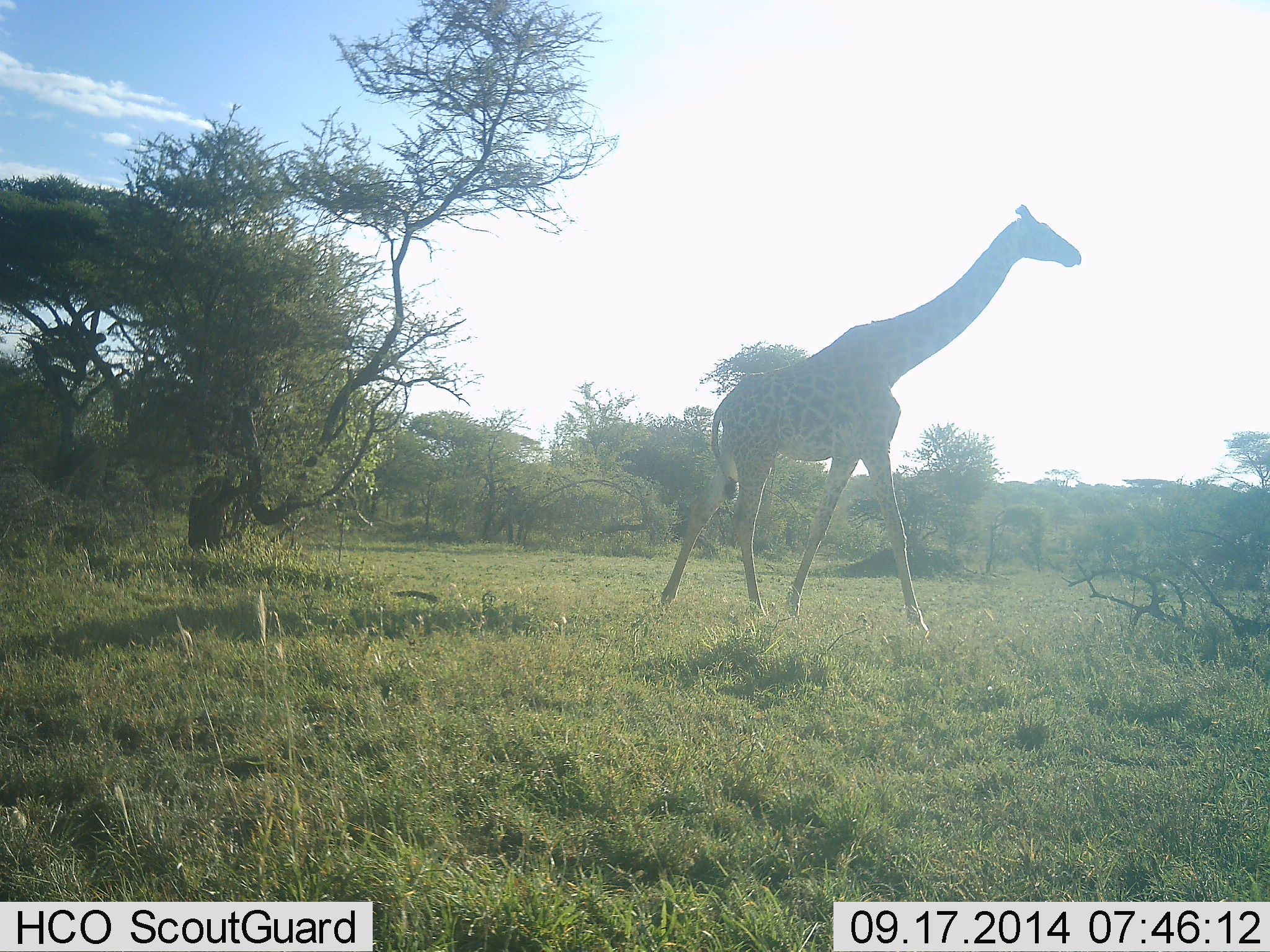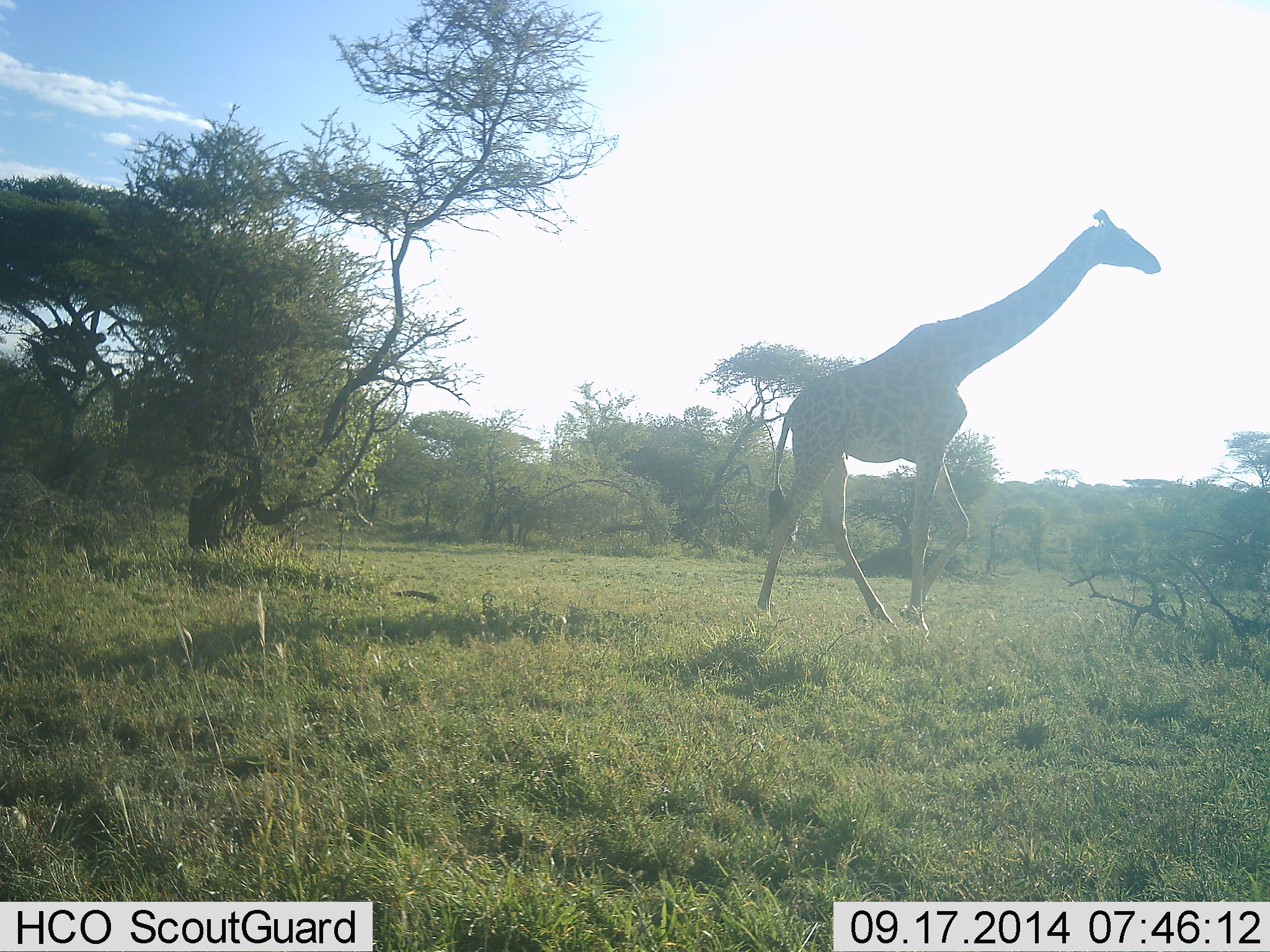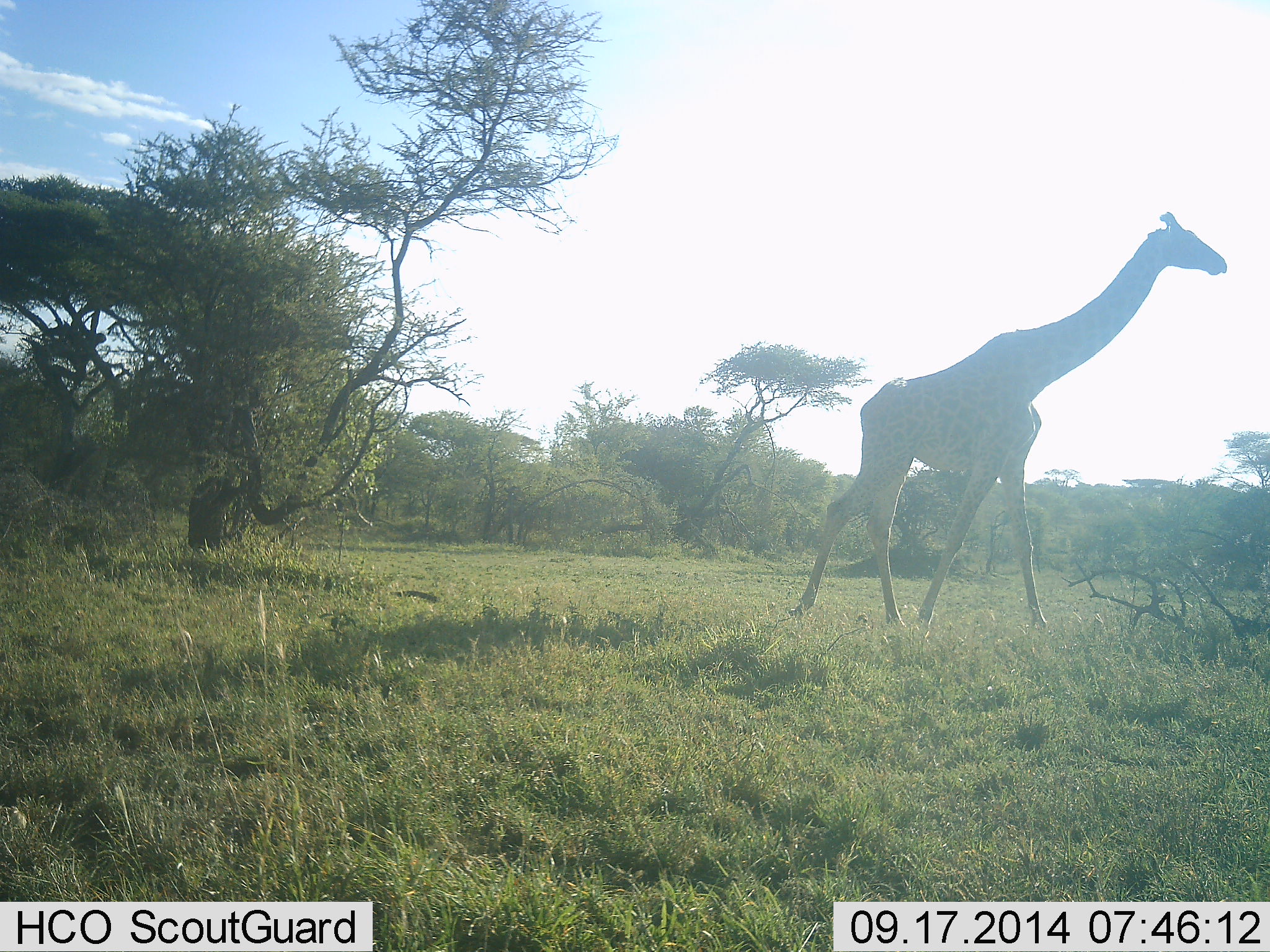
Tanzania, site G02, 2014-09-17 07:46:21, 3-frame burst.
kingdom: Animalia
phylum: Chordata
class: Mammalia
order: Artiodactyla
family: Giraffidae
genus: Giraffa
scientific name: Giraffa camelopardalis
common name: giraffe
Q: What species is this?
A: Giraffe (Giraffa camelopardalis).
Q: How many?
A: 1.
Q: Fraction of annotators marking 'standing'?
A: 10%.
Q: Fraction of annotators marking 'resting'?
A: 0%.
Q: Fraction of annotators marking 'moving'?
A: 90%.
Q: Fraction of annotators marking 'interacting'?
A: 0%.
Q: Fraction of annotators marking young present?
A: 0%.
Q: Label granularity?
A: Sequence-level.